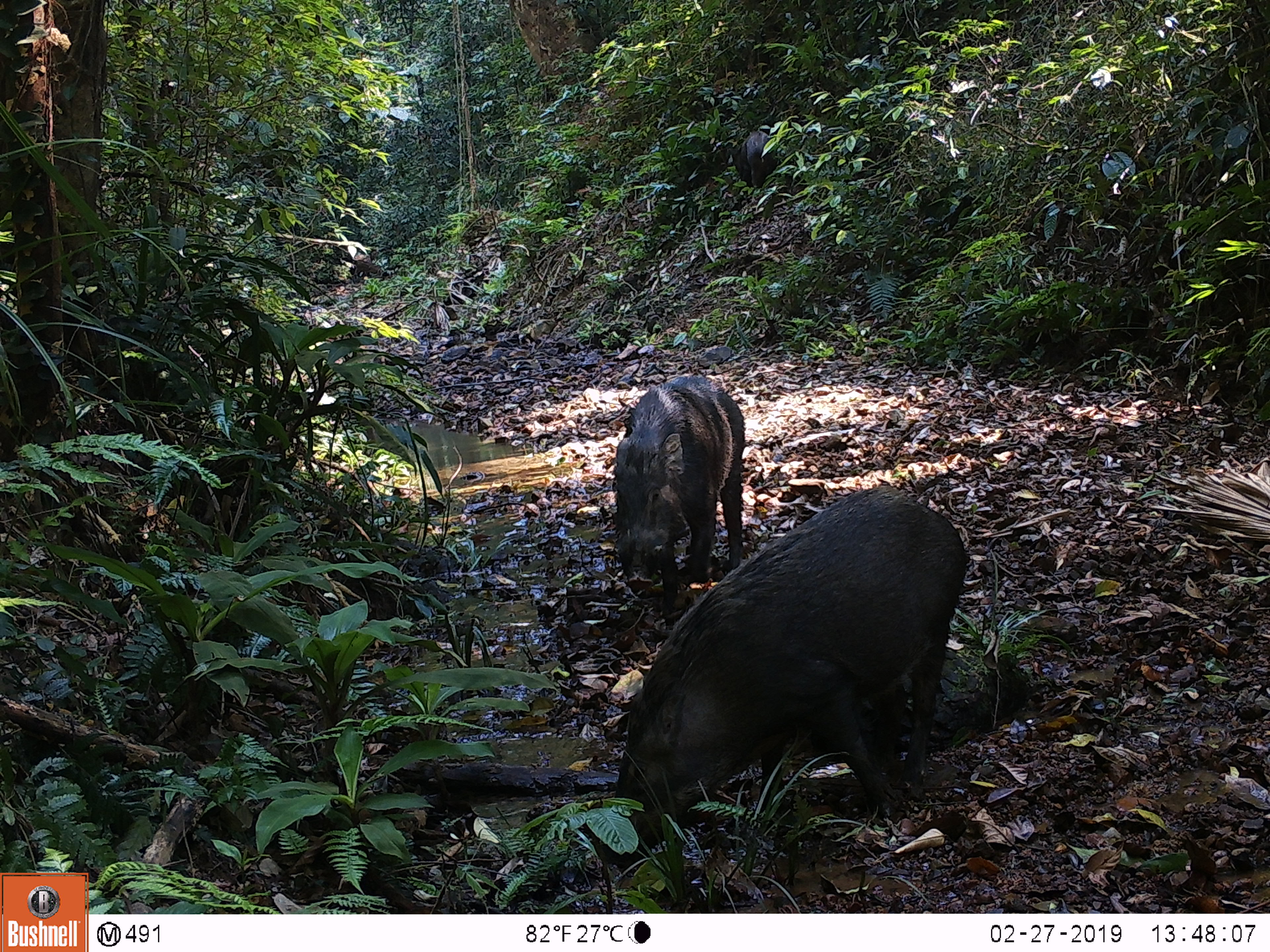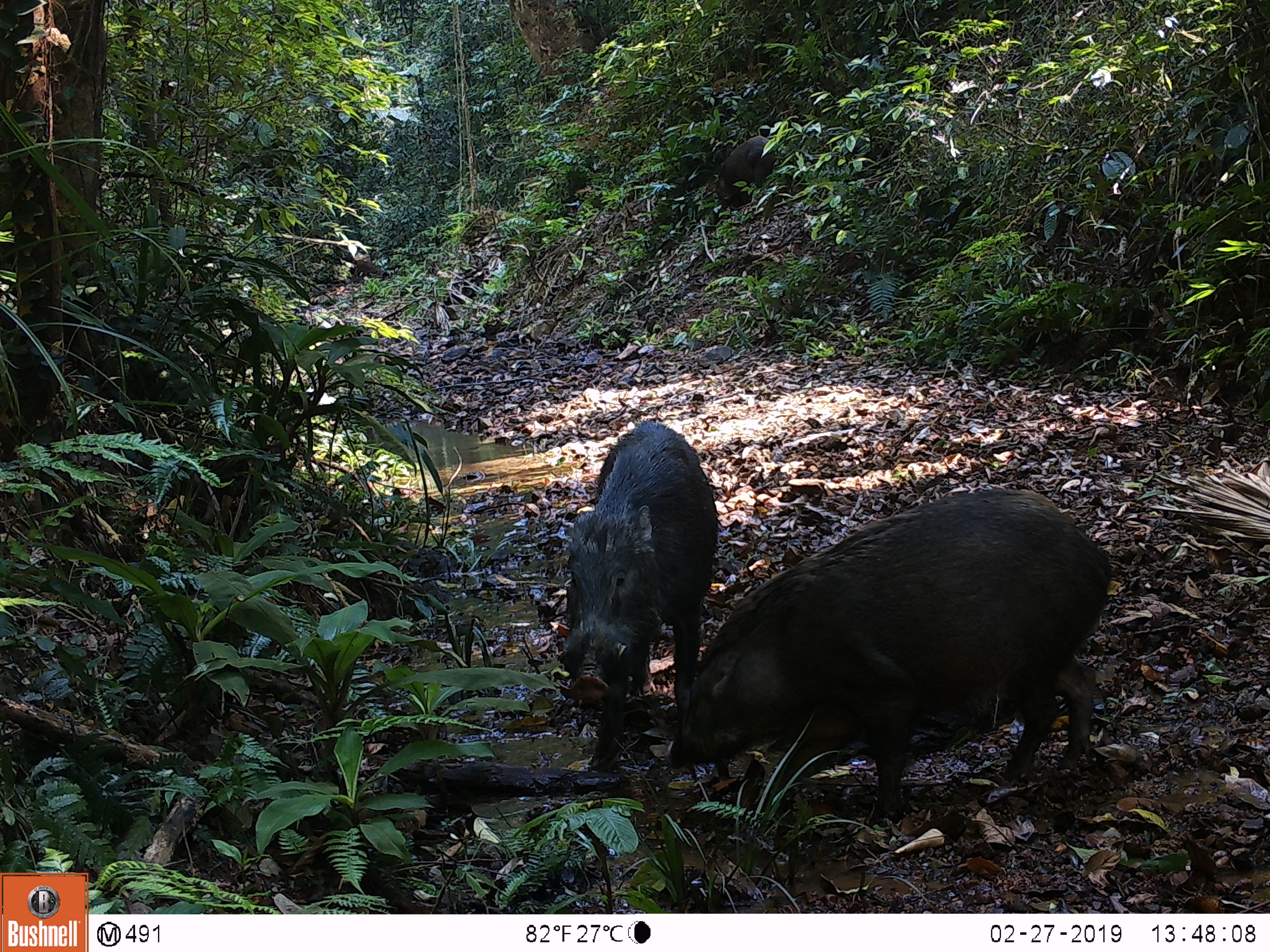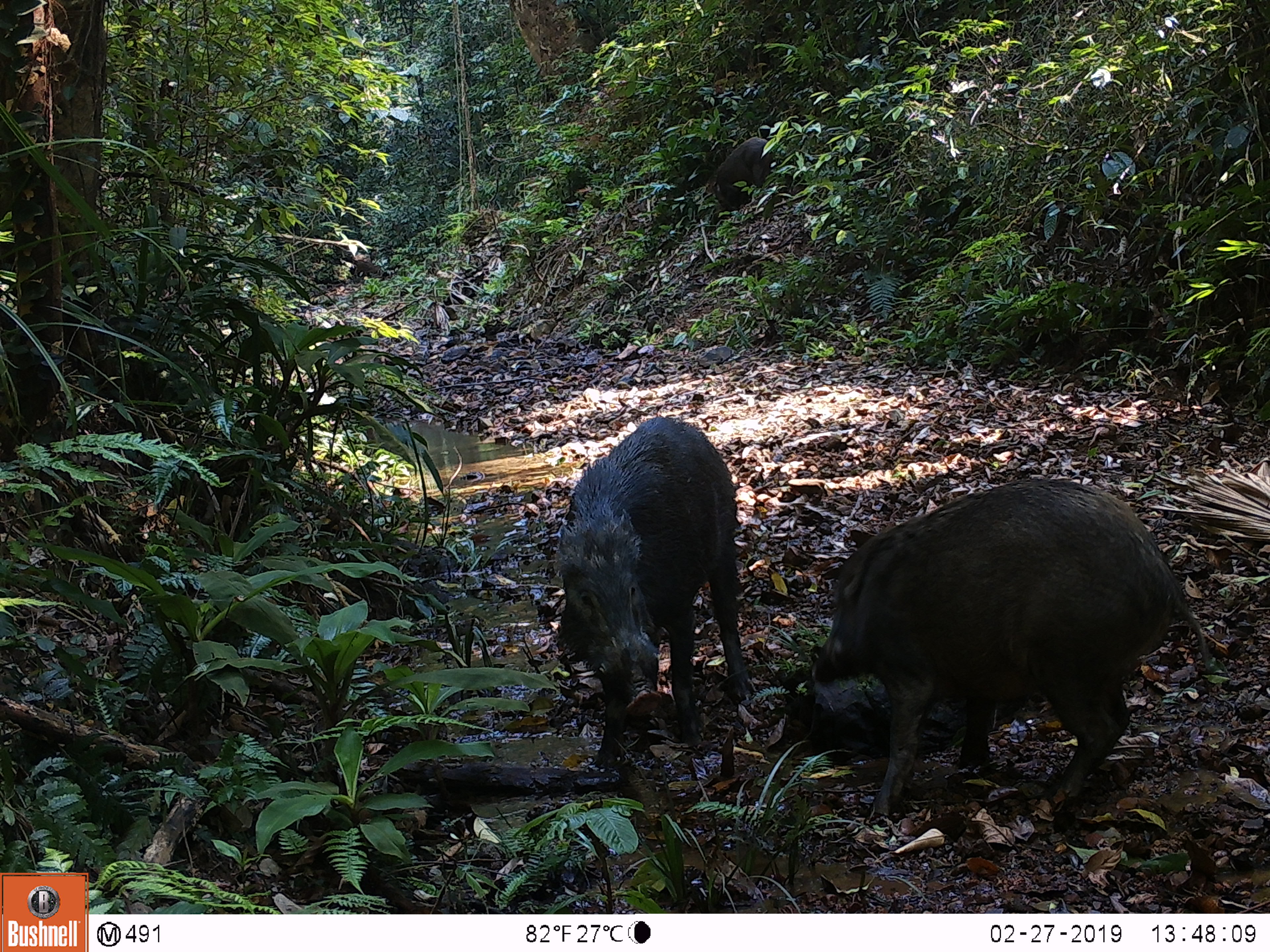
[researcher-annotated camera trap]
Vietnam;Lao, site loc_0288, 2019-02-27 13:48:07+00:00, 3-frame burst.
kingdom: Animalia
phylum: Chordata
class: Mammalia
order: Artiodactyla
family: Suidae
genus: Sus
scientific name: Sus scrofa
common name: eurasian wild pig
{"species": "eurasian wild pig (Sus scrofa)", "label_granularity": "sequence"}